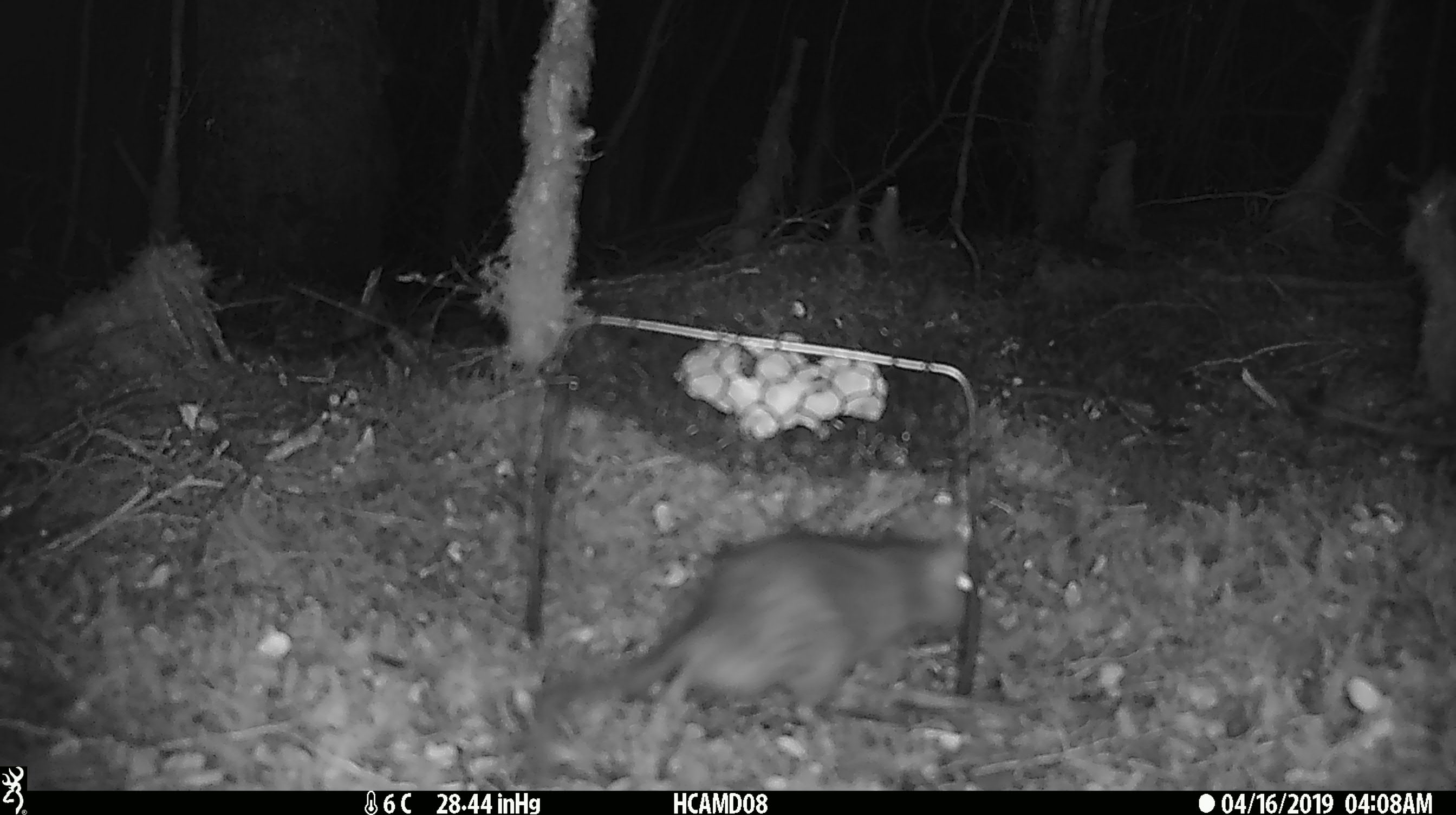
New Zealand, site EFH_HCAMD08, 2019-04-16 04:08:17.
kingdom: Animalia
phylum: Chordata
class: Mammalia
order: Rodentia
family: Muridae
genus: Rattus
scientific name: Rattus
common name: rat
Rat (Rattus).